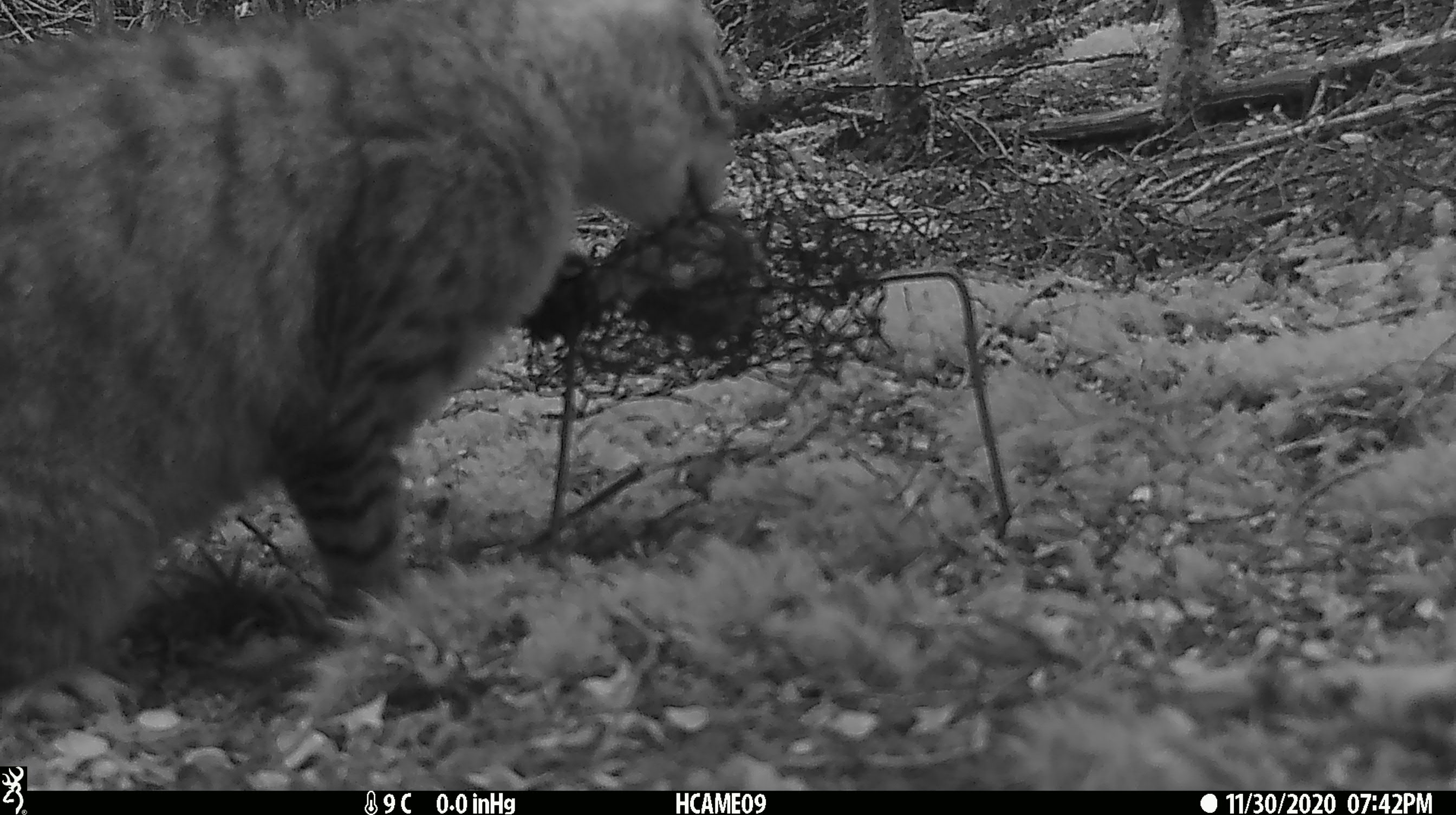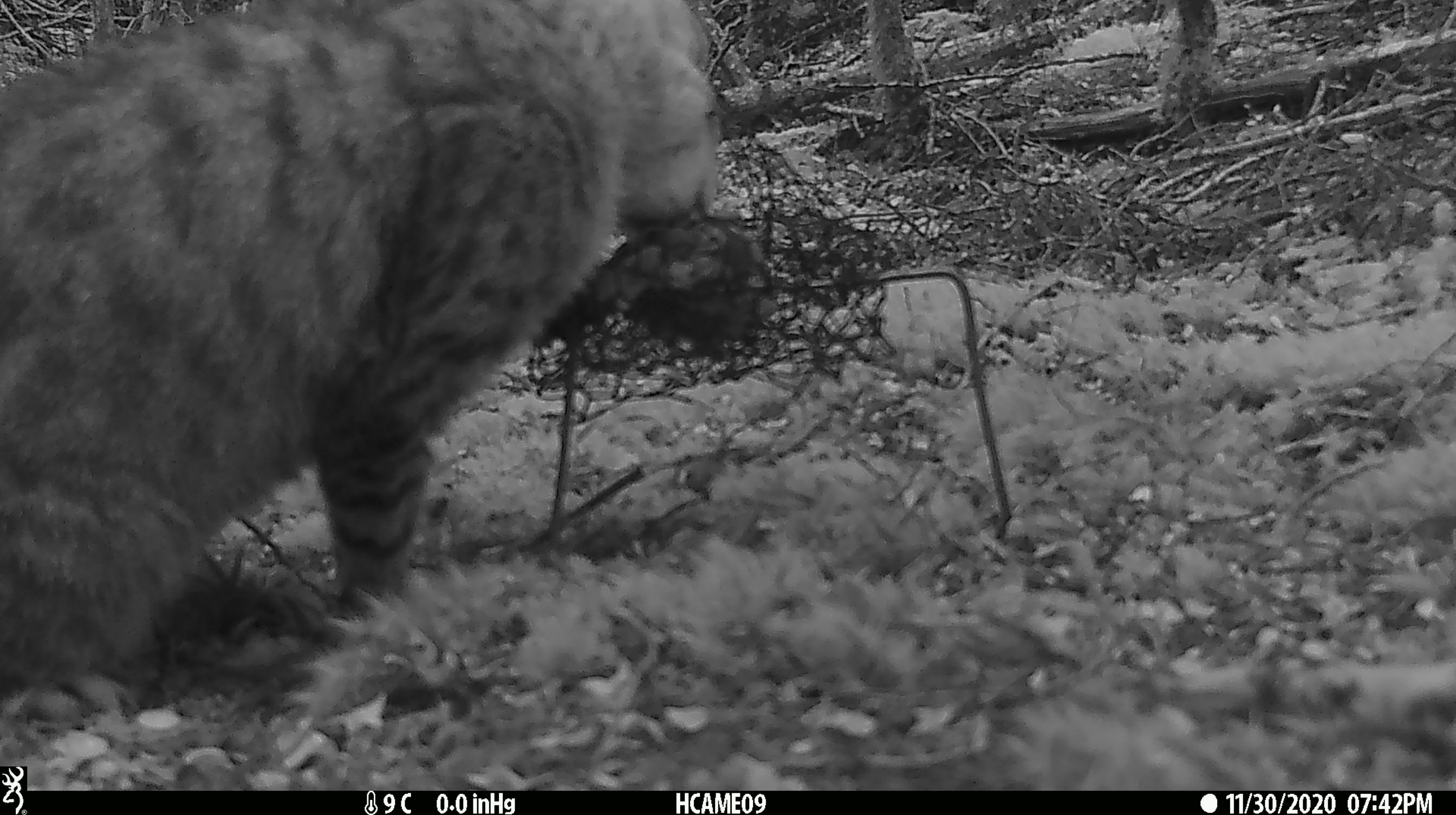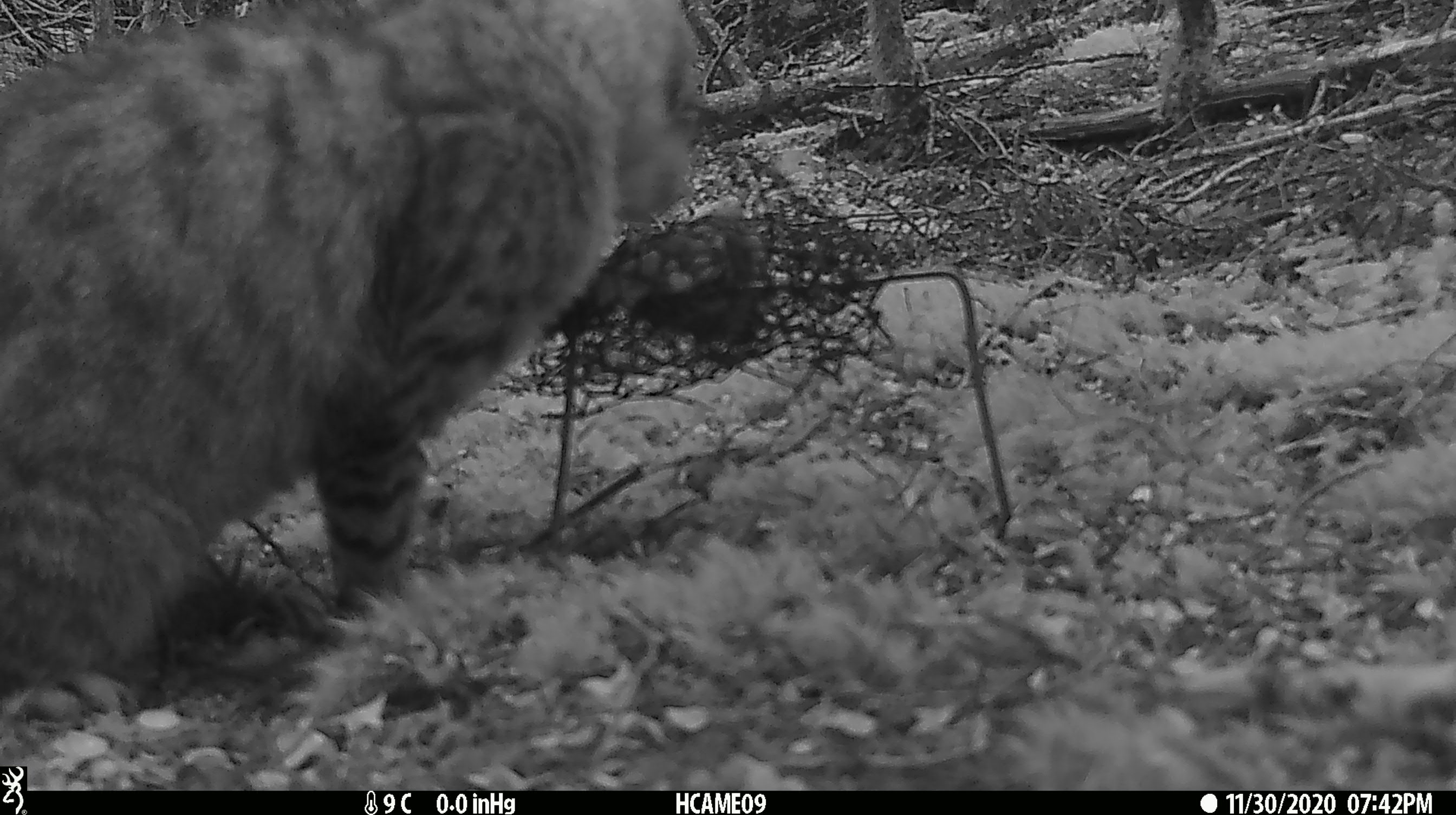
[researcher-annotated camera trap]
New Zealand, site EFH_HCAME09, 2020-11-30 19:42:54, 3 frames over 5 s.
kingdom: Animalia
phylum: Chordata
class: Mammalia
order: Carnivora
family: Felidae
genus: Felis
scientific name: Felis catus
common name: domestic cat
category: cat